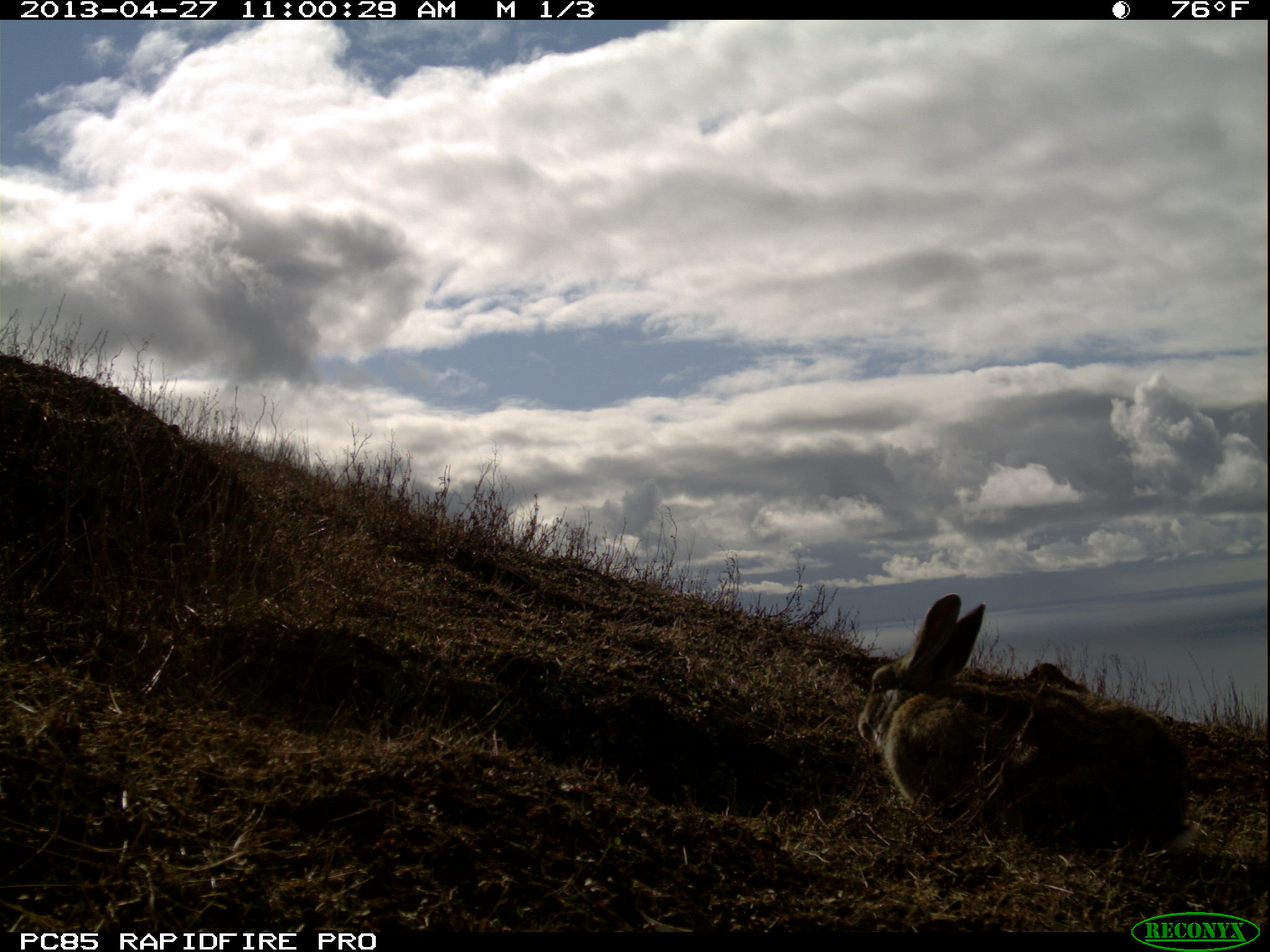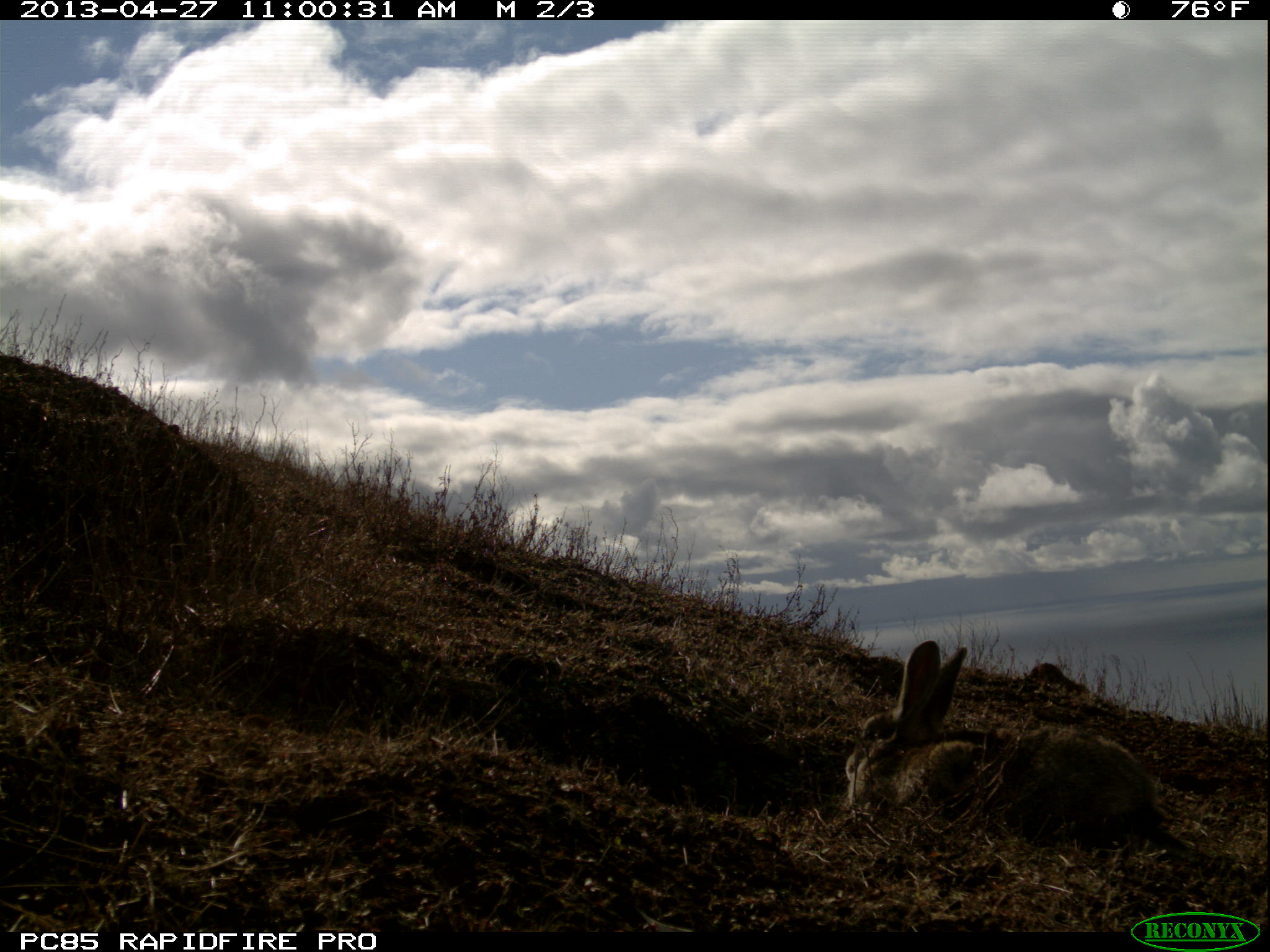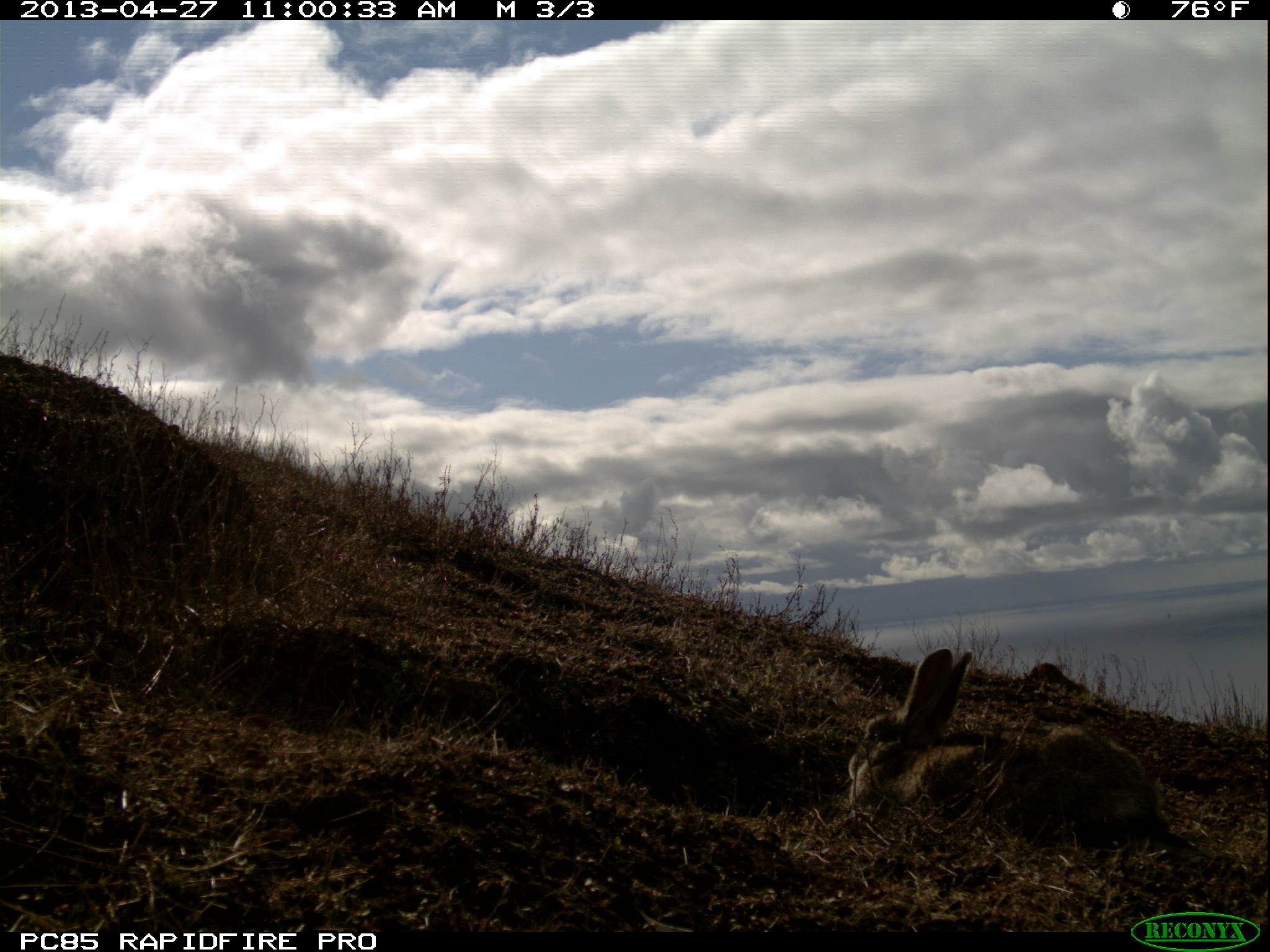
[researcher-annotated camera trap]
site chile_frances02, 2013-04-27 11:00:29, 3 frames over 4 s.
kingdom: Animalia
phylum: Chordata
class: Mammalia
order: Lagomorpha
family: Leporidae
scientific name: Leporidae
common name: rabbits and hares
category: rabbit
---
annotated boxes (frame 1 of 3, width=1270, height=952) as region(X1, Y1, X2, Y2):
rabbit: region(847, 592, 1192, 865)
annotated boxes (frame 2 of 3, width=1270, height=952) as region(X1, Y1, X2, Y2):
rabbit: region(833, 638, 1184, 860)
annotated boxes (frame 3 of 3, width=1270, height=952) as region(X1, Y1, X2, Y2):
rabbit: region(833, 646, 1184, 859)